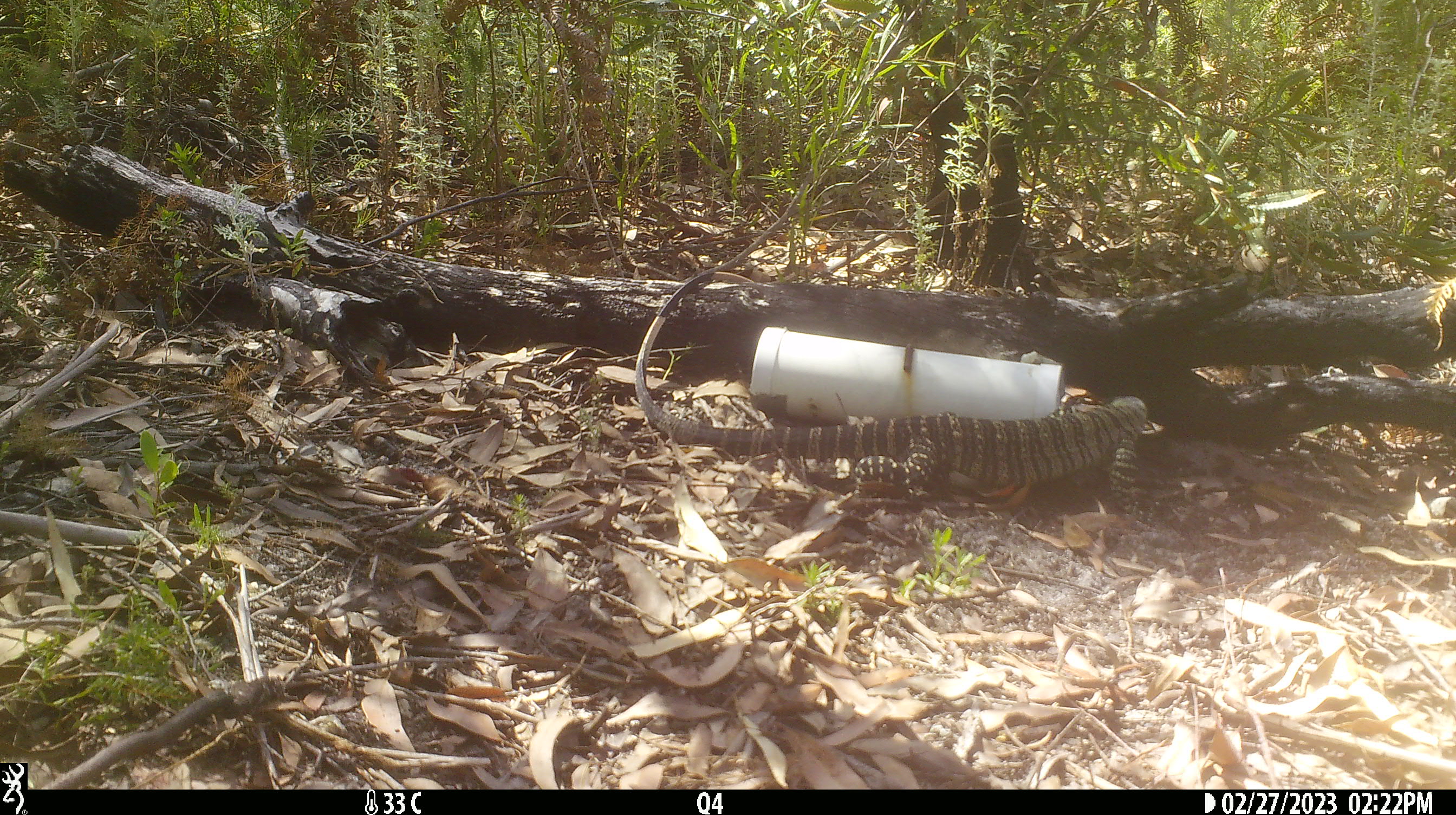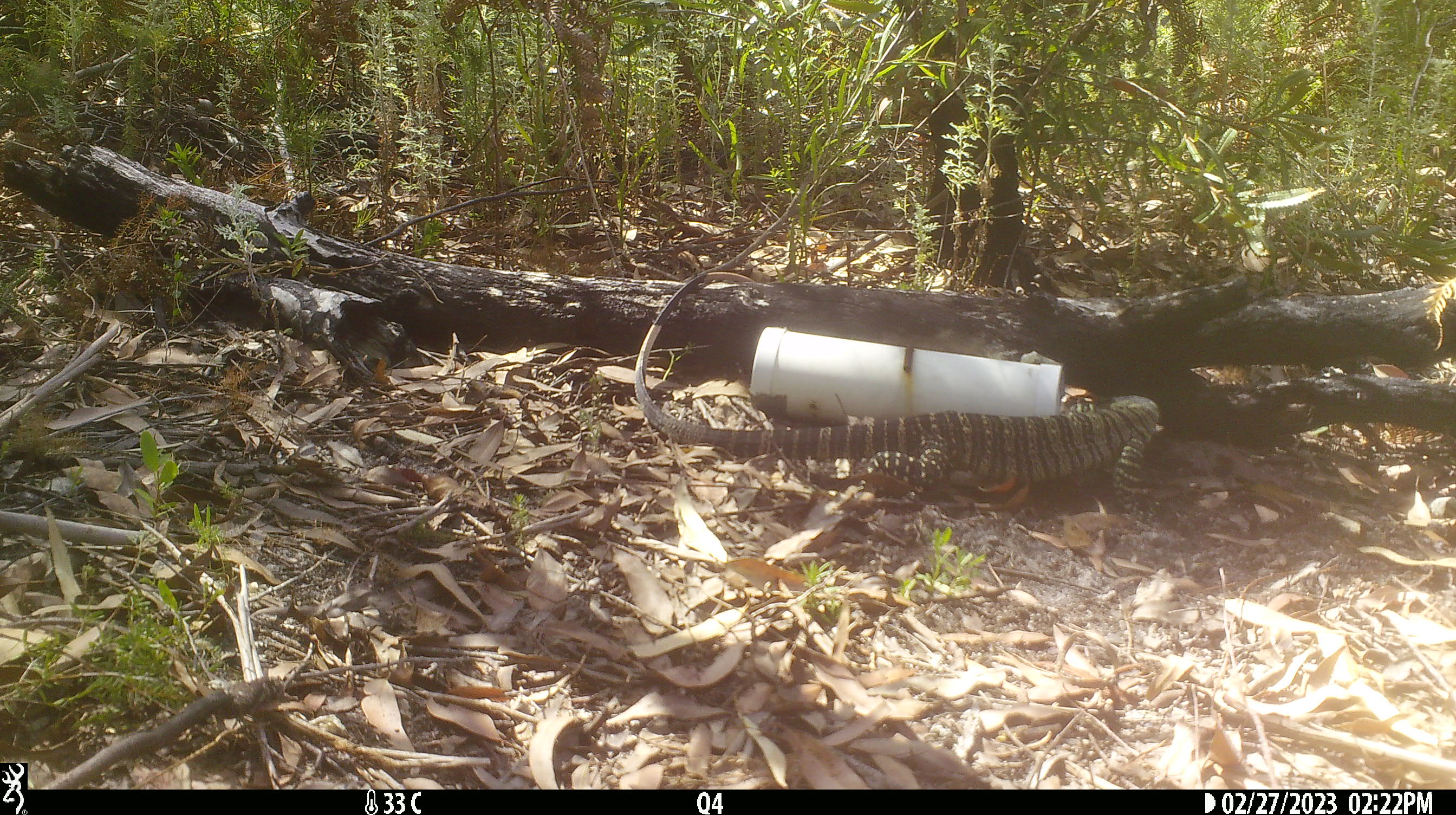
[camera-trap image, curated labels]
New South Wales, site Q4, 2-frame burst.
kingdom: Animalia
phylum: Chordata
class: Reptilia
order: Squamata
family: Varanidae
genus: Varanus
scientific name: Varanus varius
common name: lace monitor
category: goanna